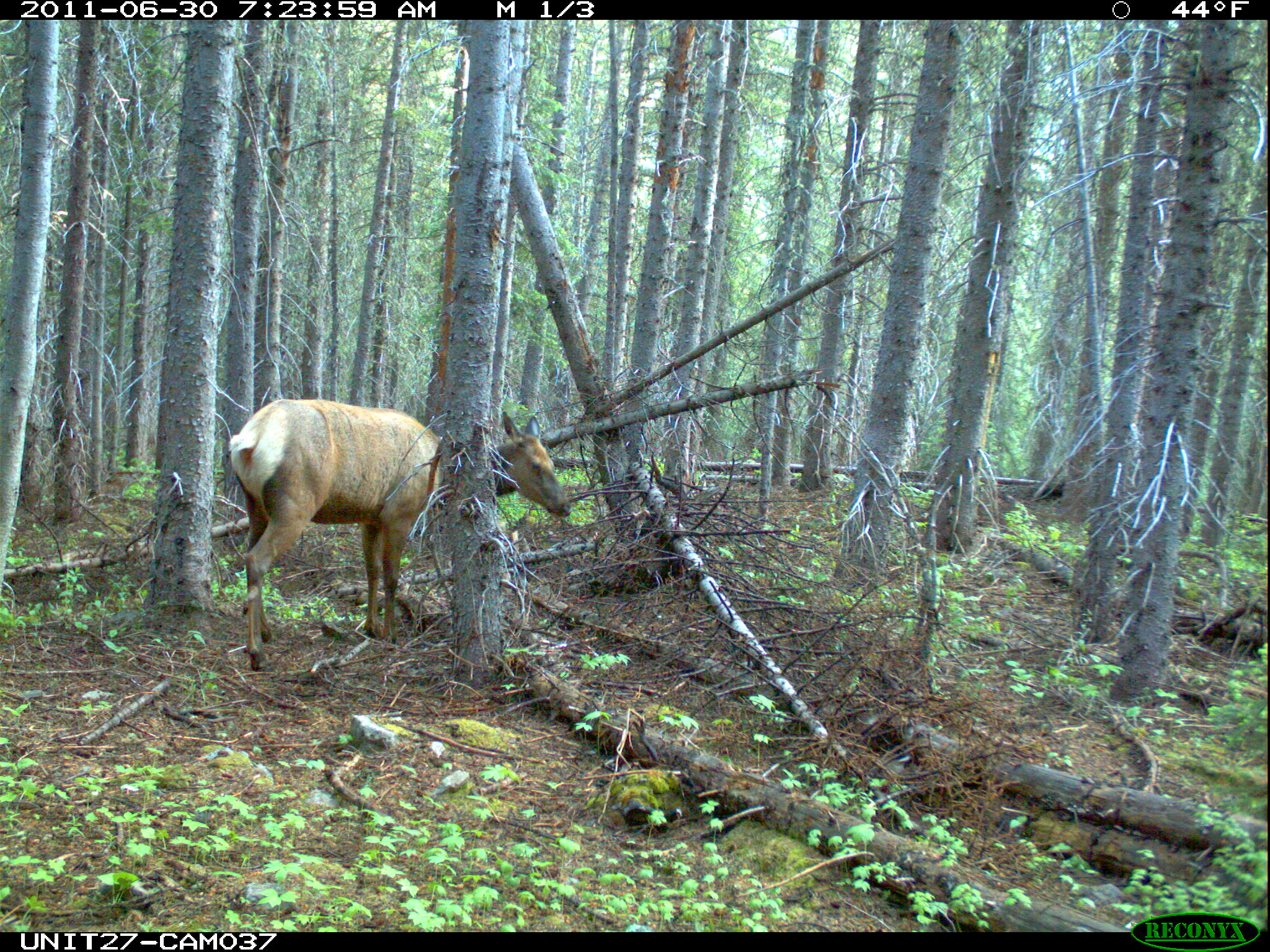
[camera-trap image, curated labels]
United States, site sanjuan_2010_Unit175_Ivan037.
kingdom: Animalia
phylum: Chordata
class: Mammalia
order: Artiodactyla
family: Cervidae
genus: Cervus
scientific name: Cervus elaphus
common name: red deer